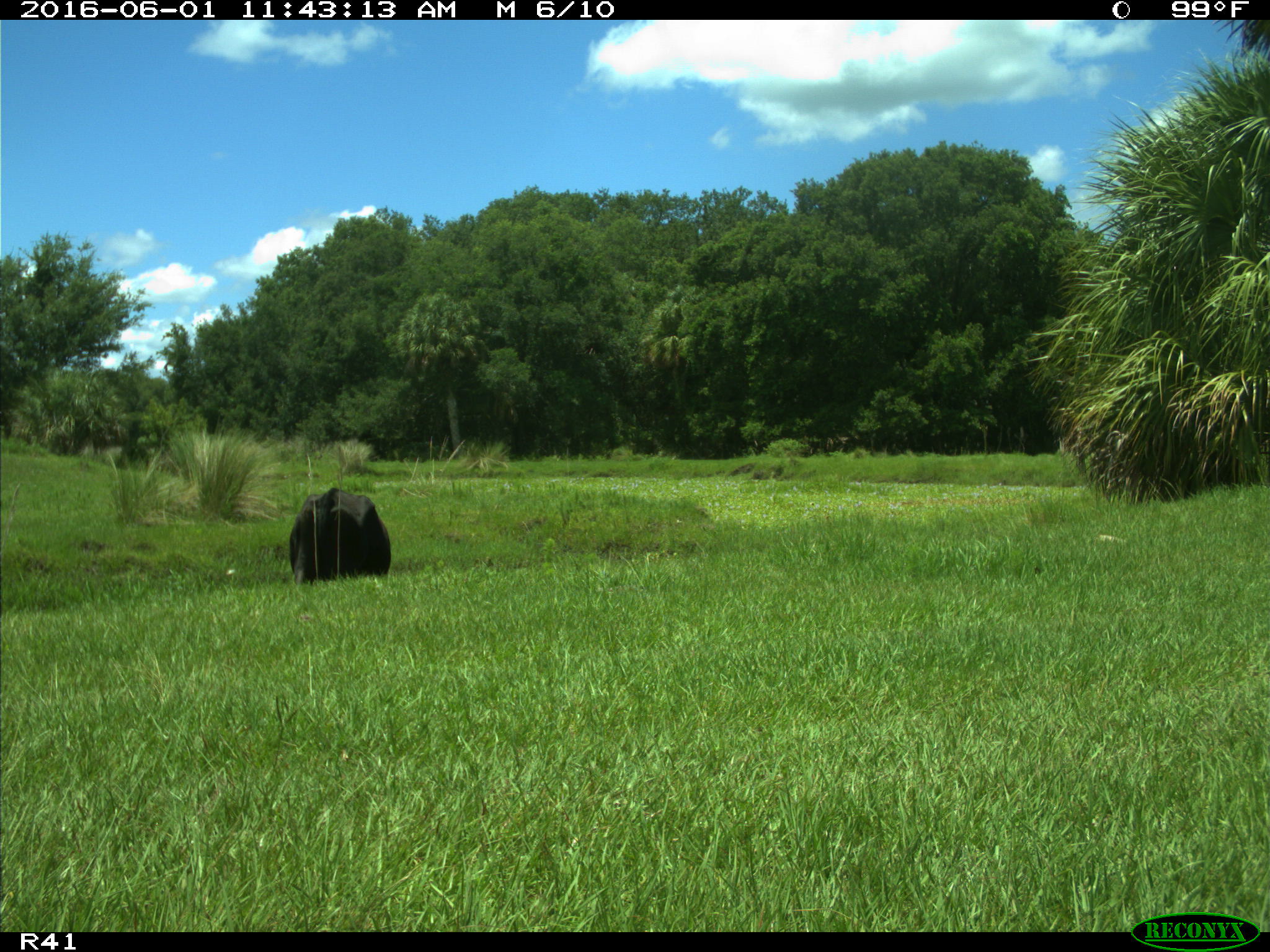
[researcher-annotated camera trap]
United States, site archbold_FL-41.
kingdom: Animalia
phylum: Chordata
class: Mammalia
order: Artiodactyla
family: Bovidae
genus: Bos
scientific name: Bos taurus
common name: domestic cow